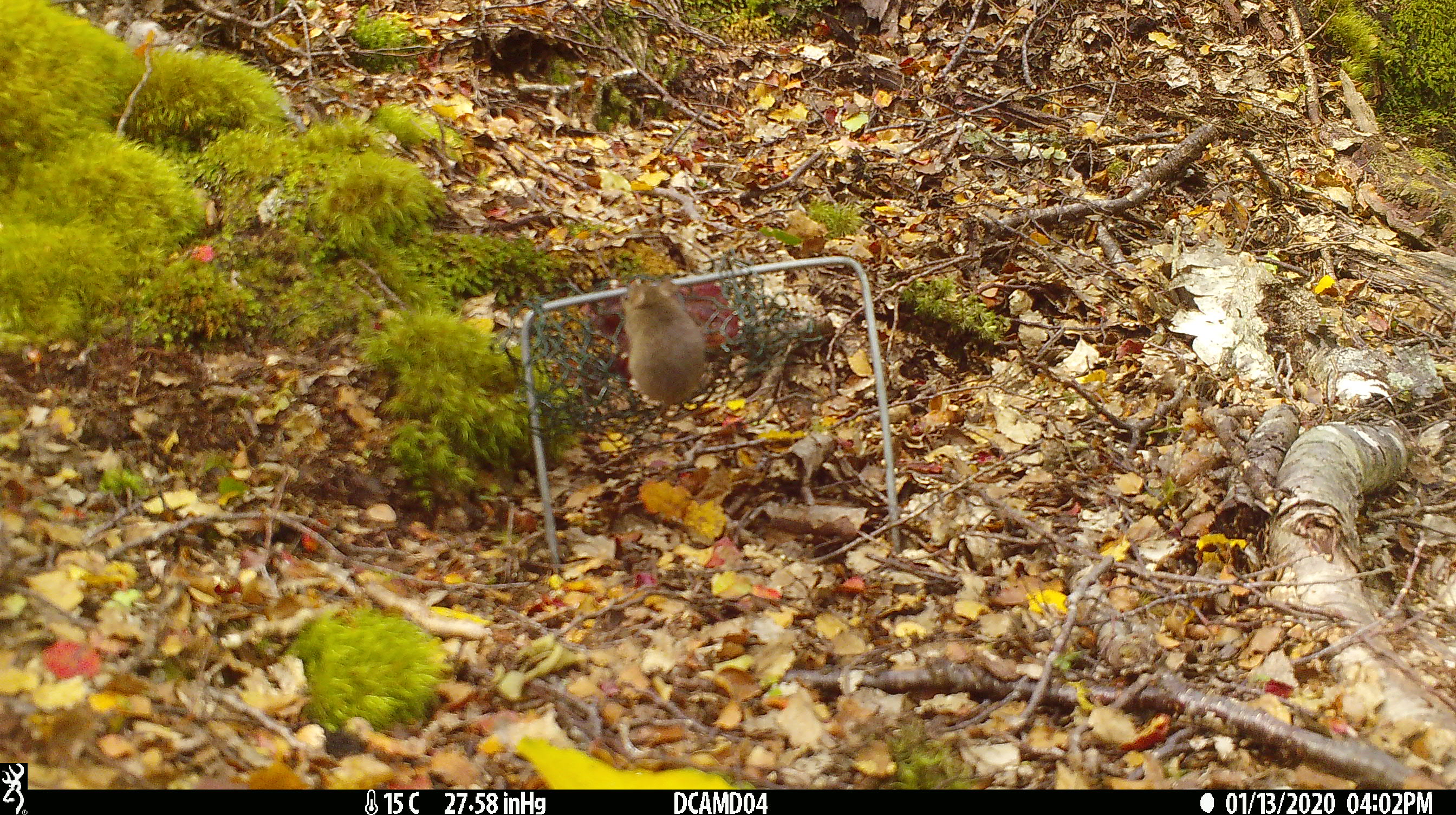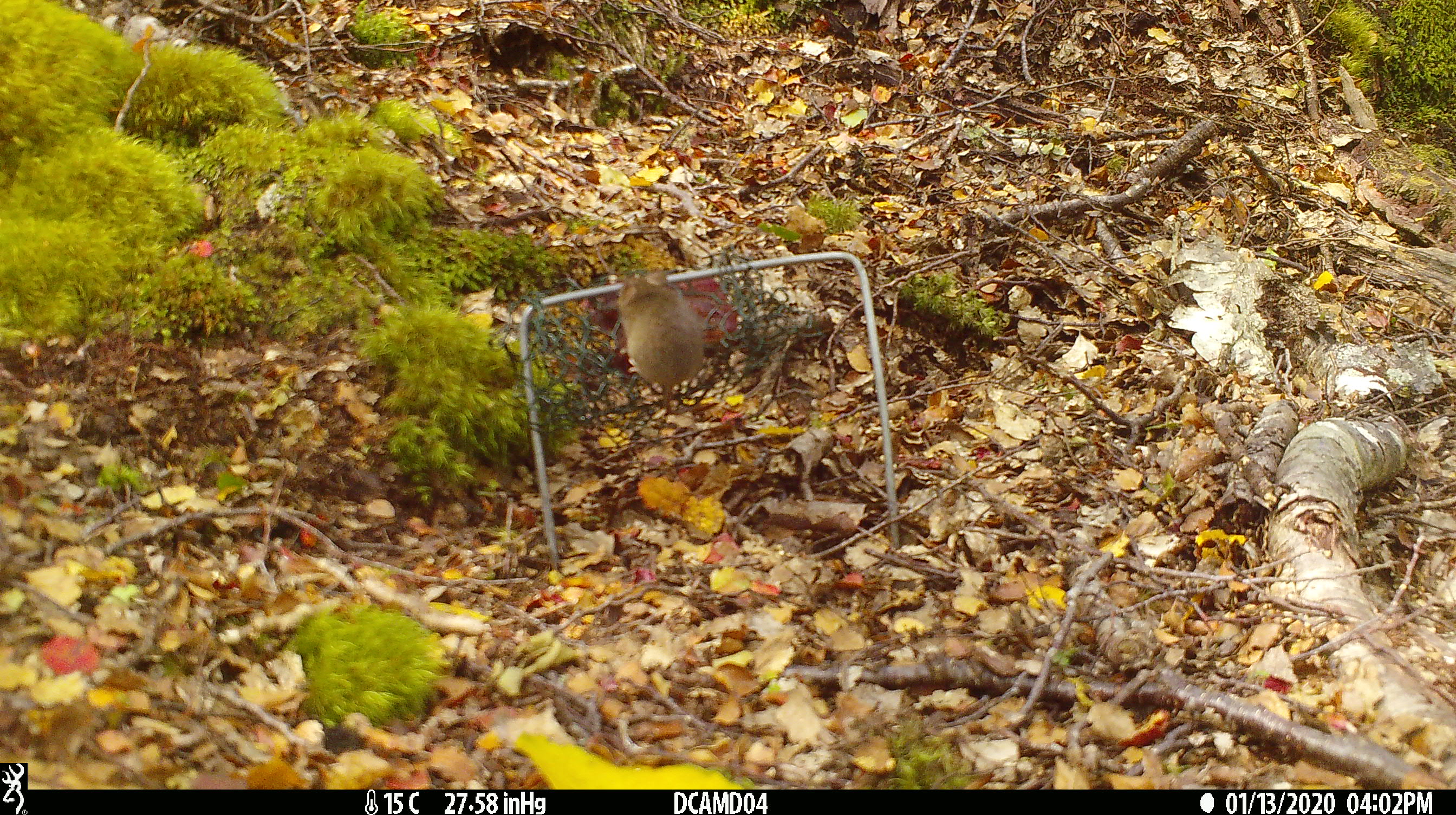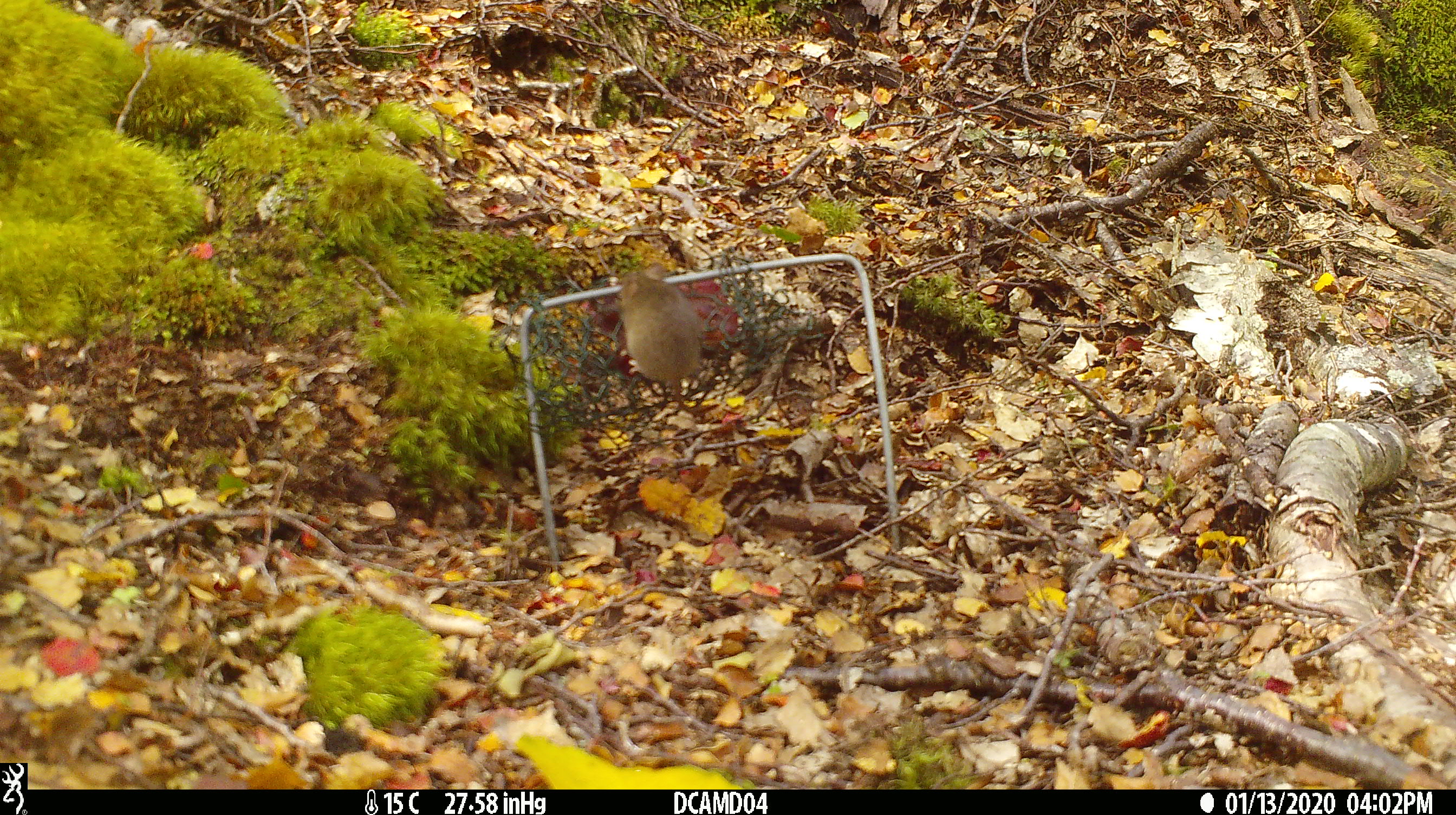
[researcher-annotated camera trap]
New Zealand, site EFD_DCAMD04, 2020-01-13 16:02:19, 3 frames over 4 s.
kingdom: Animalia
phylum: Chordata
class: Mammalia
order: Rodentia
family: Muridae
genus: Mus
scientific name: Mus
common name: mouse